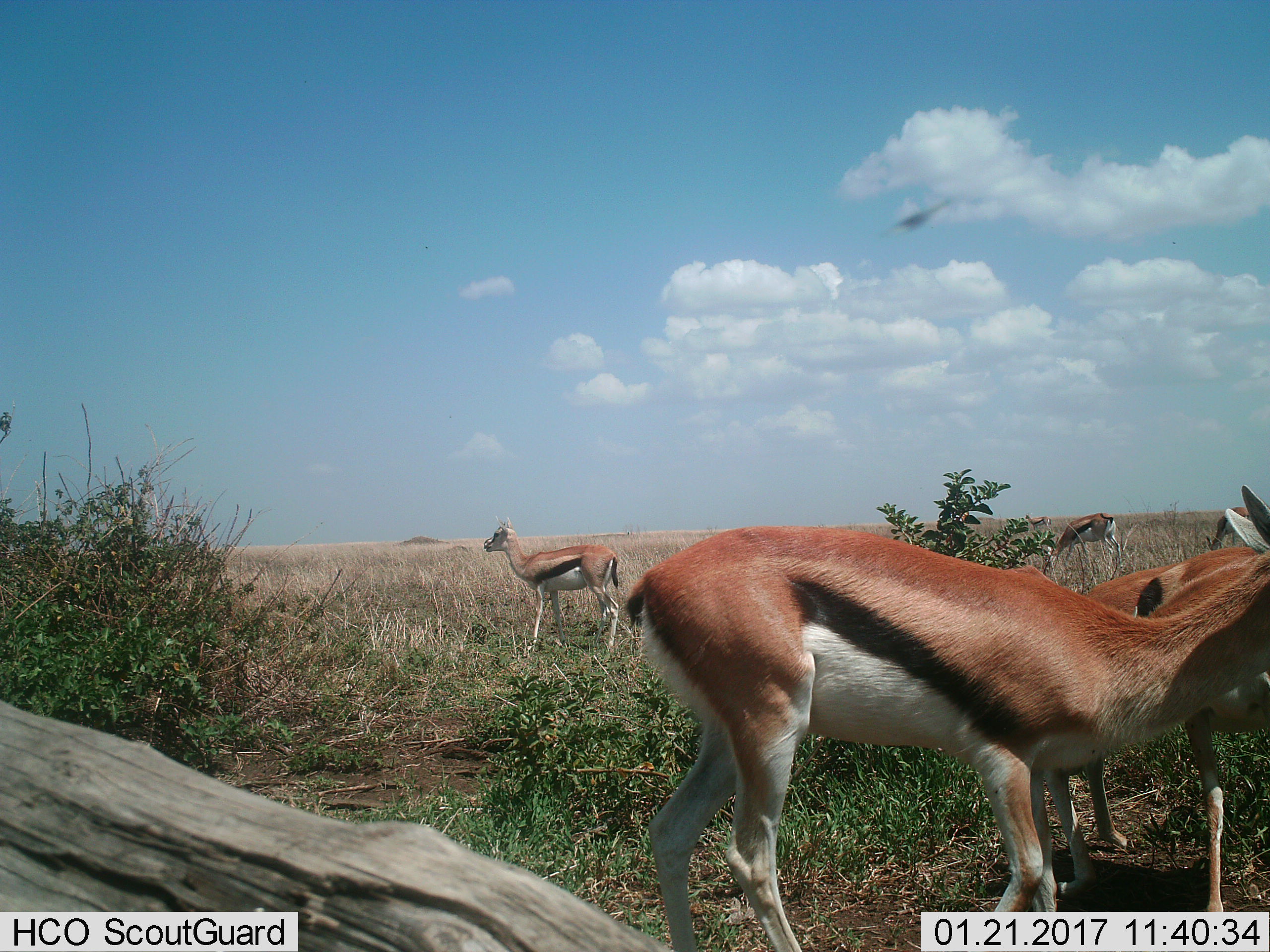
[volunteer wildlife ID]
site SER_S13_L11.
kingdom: Animalia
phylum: Chordata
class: Mammalia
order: Artiodactyla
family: Bovidae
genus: Eudorcas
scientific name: Eudorcas thomsonii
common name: thomson's gazelle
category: gazellethomsons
Gazellethomsons (thomson's gazelle) (Eudorcas thomsonii), count 4. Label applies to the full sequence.